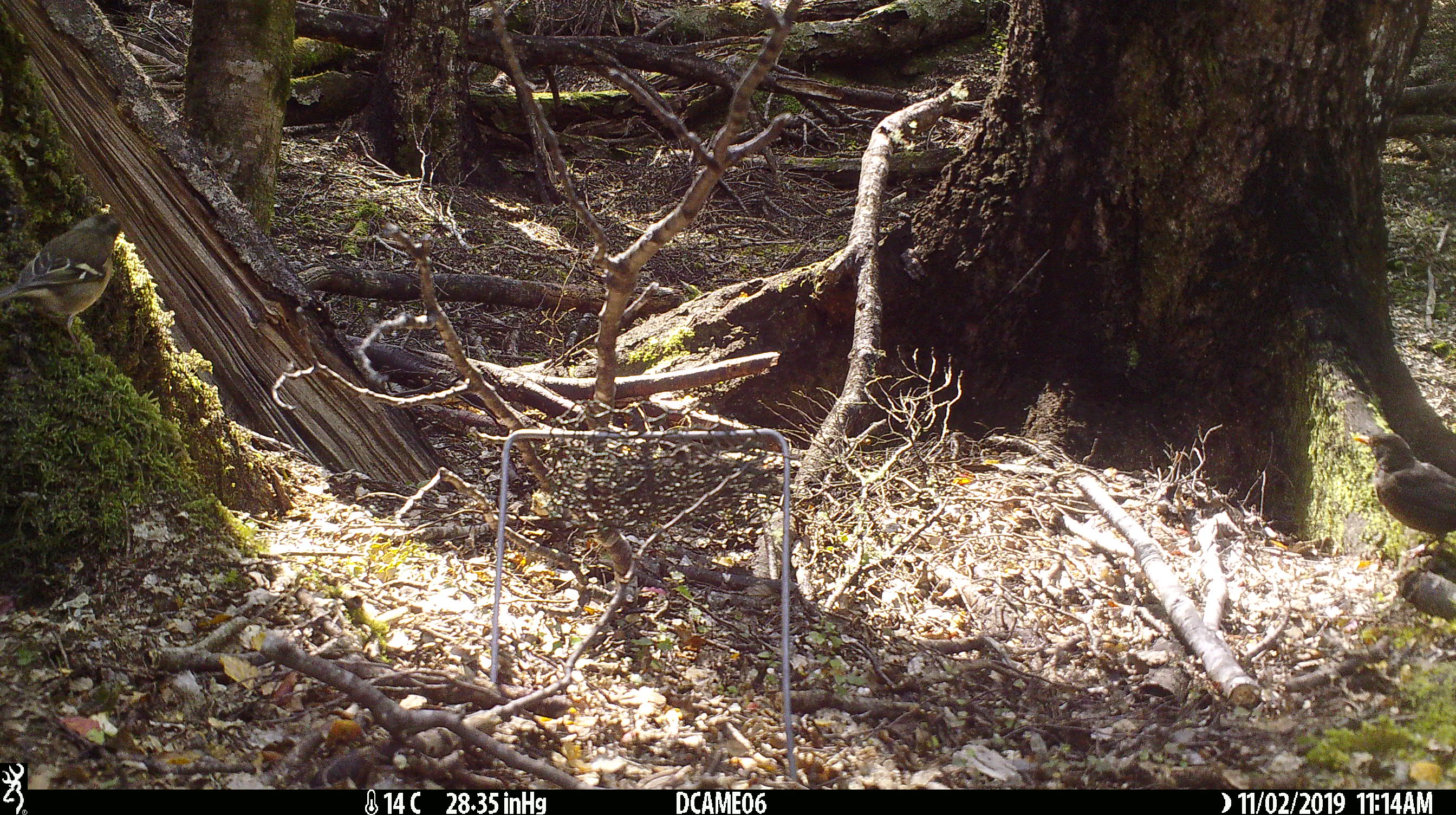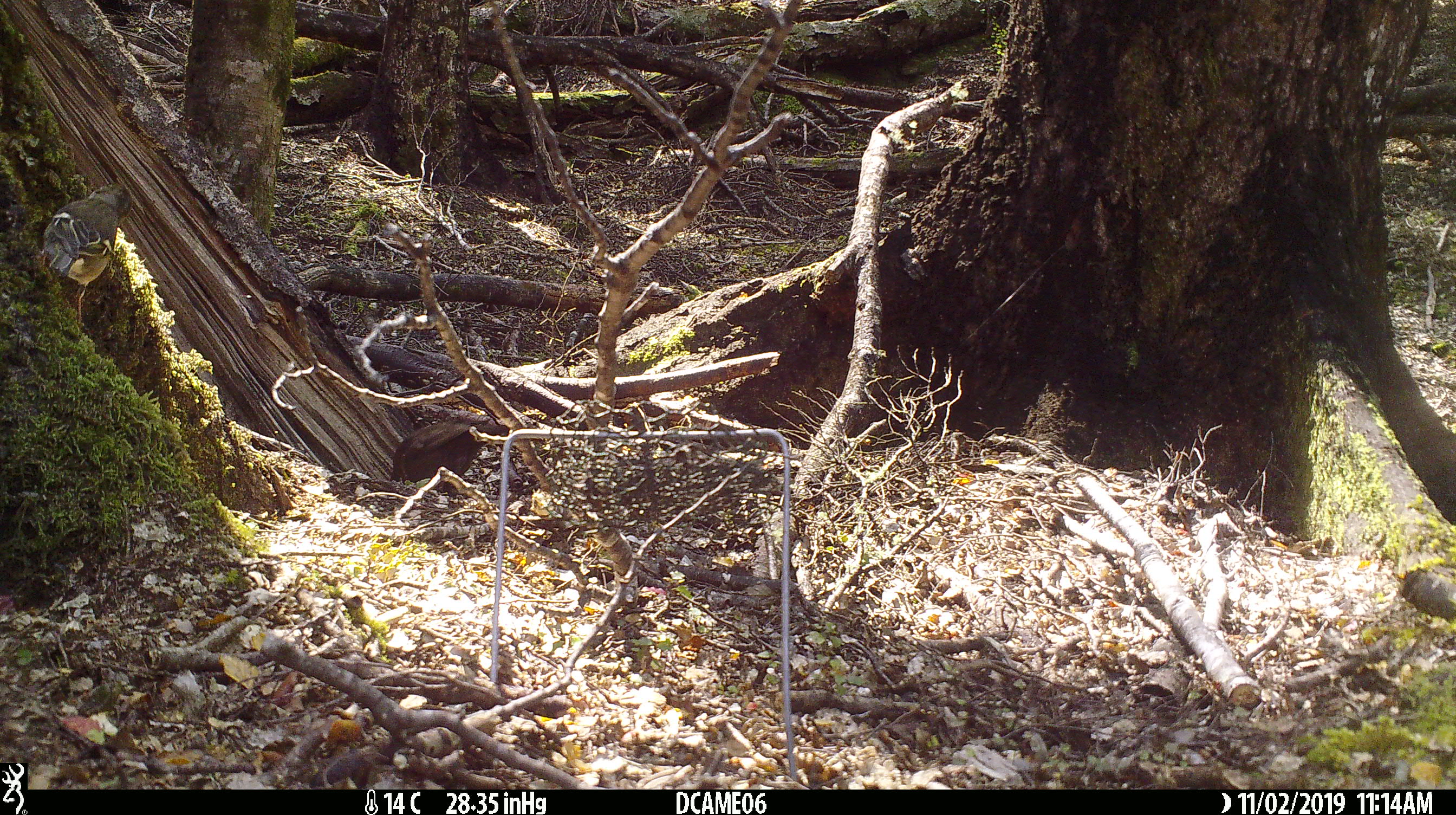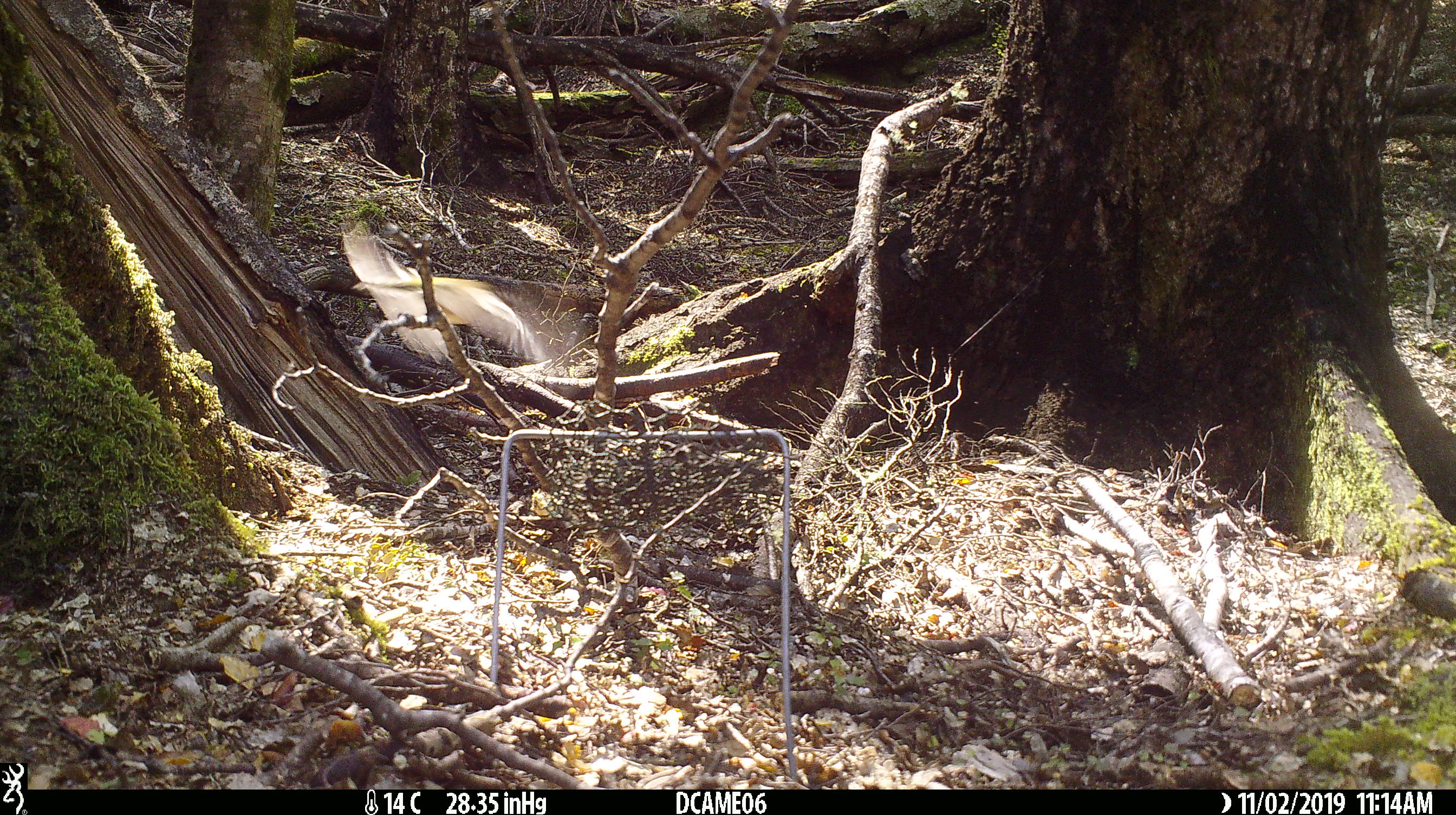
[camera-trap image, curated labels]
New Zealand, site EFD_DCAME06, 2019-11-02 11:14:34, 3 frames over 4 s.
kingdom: Animalia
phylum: Chordata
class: Aves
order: Passeriformes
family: Fringillidae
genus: Fringilla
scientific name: Fringilla coelebs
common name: common chaffinch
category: chaffinch